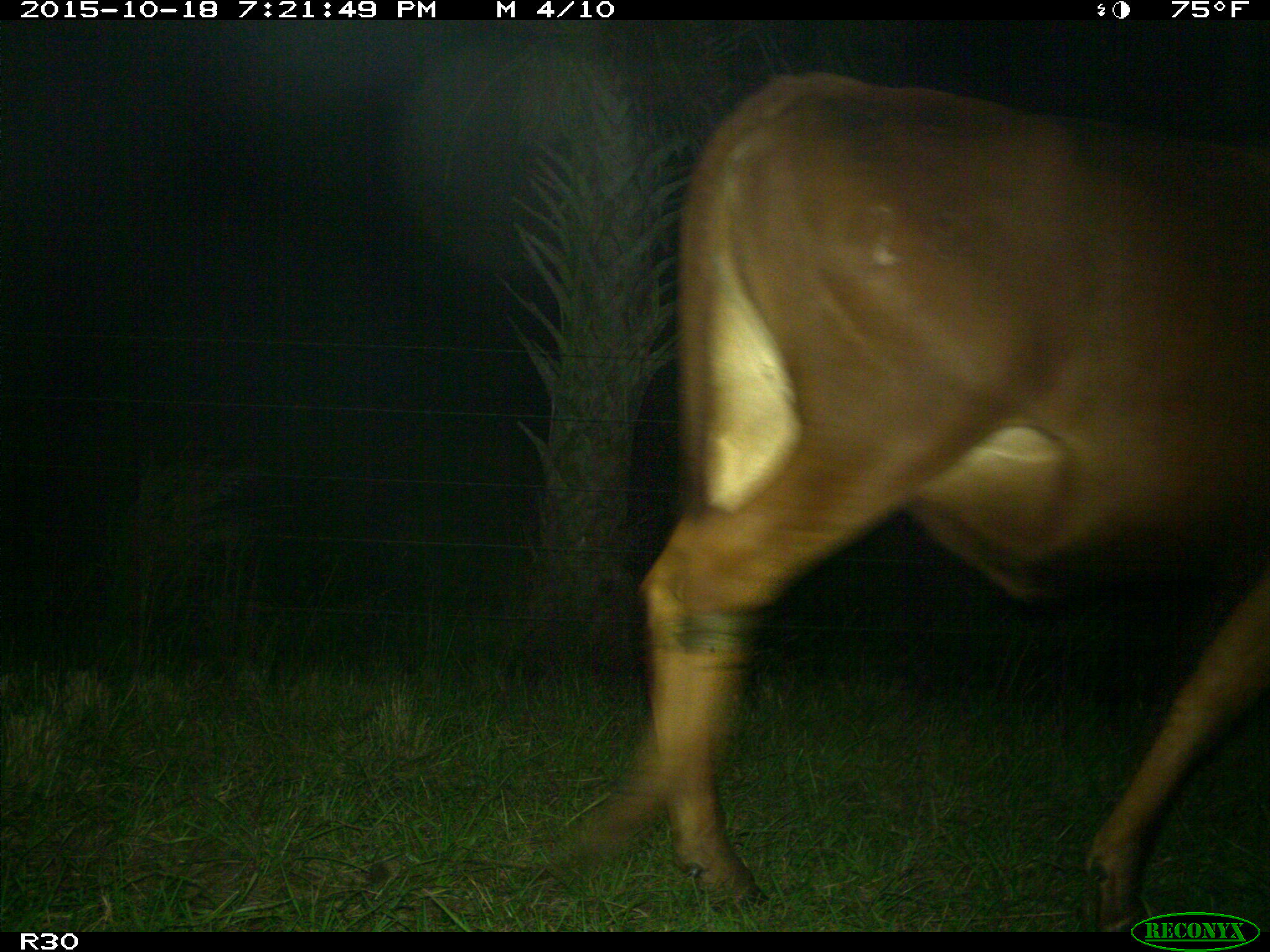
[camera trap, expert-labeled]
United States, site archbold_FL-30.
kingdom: Animalia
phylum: Chordata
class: Mammalia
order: Artiodactyla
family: Bovidae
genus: Bos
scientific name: Bos taurus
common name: domestic cow